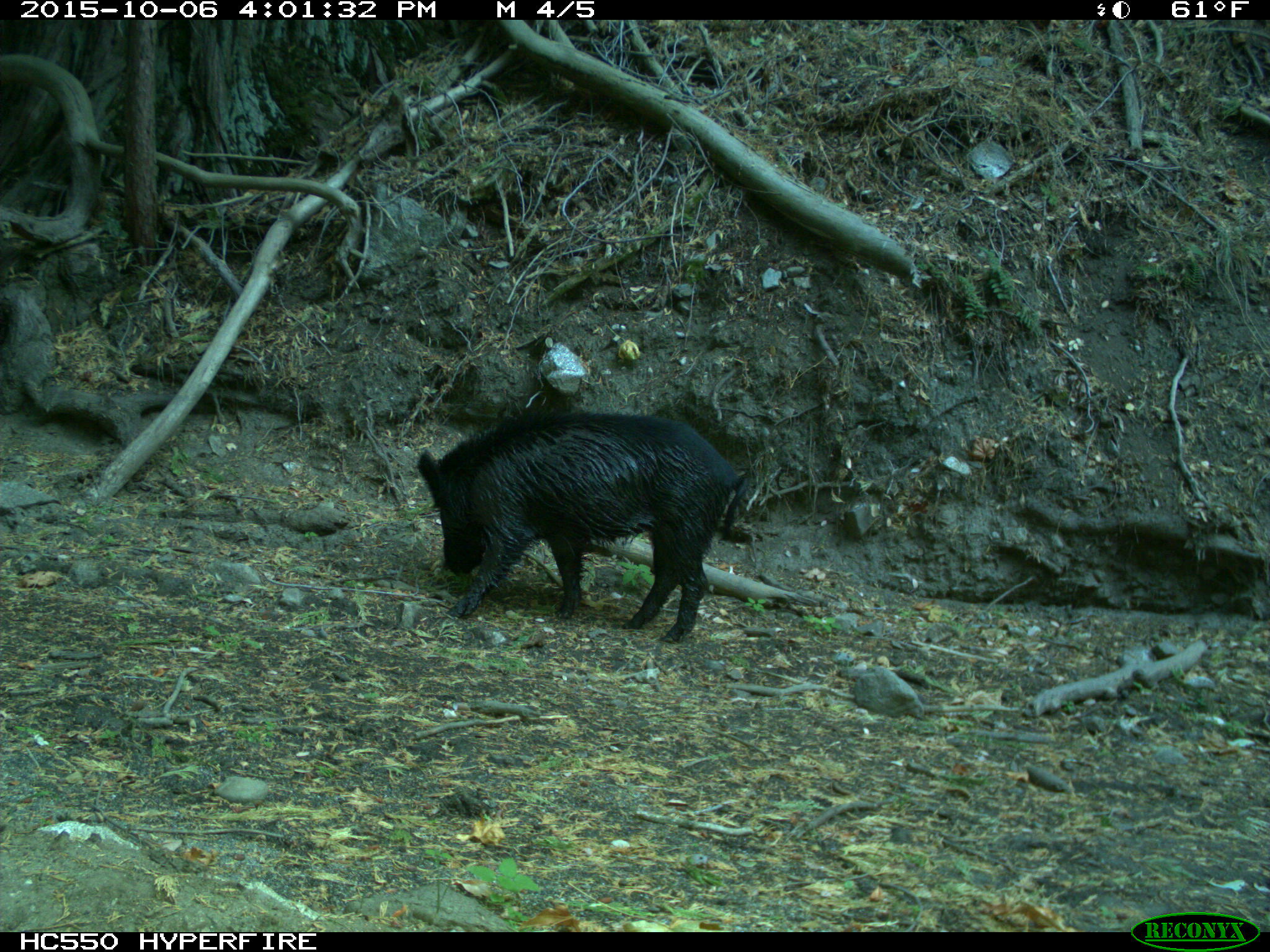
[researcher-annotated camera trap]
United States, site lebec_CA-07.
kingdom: Animalia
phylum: Chordata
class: Mammalia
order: Artiodactyla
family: Suidae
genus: Sus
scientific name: Sus scrofa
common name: wild boar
Sus scrofa (wild boar).